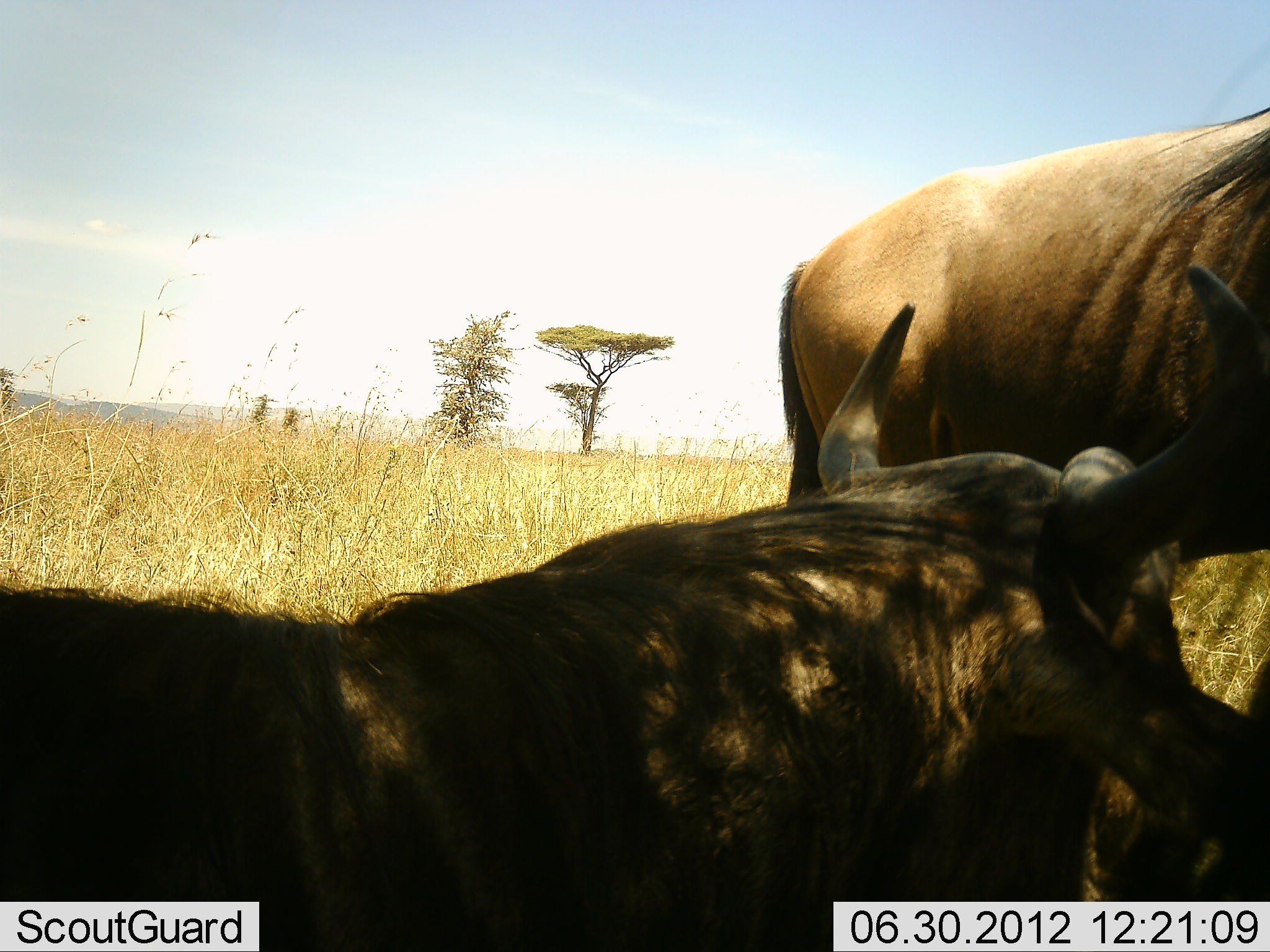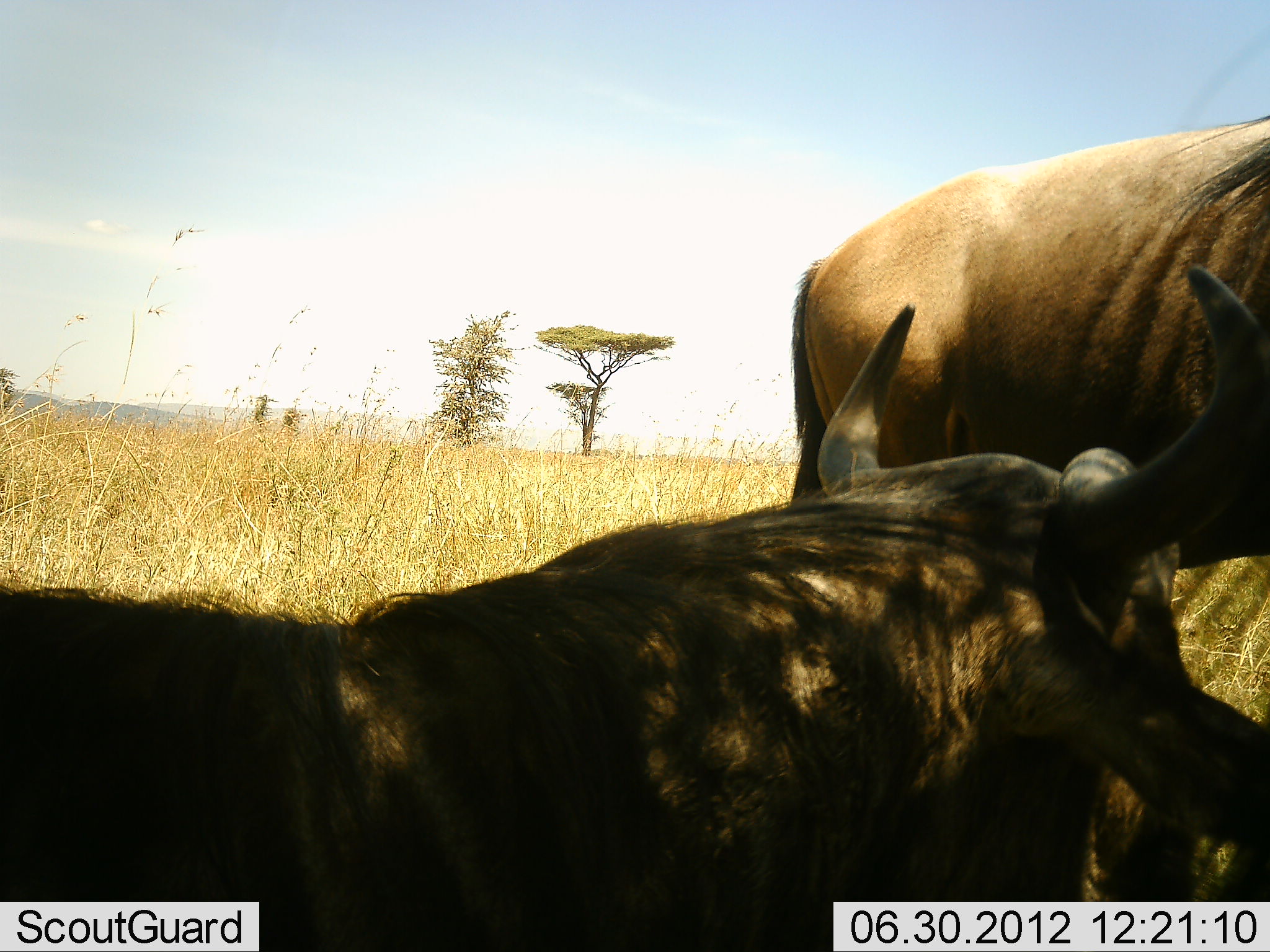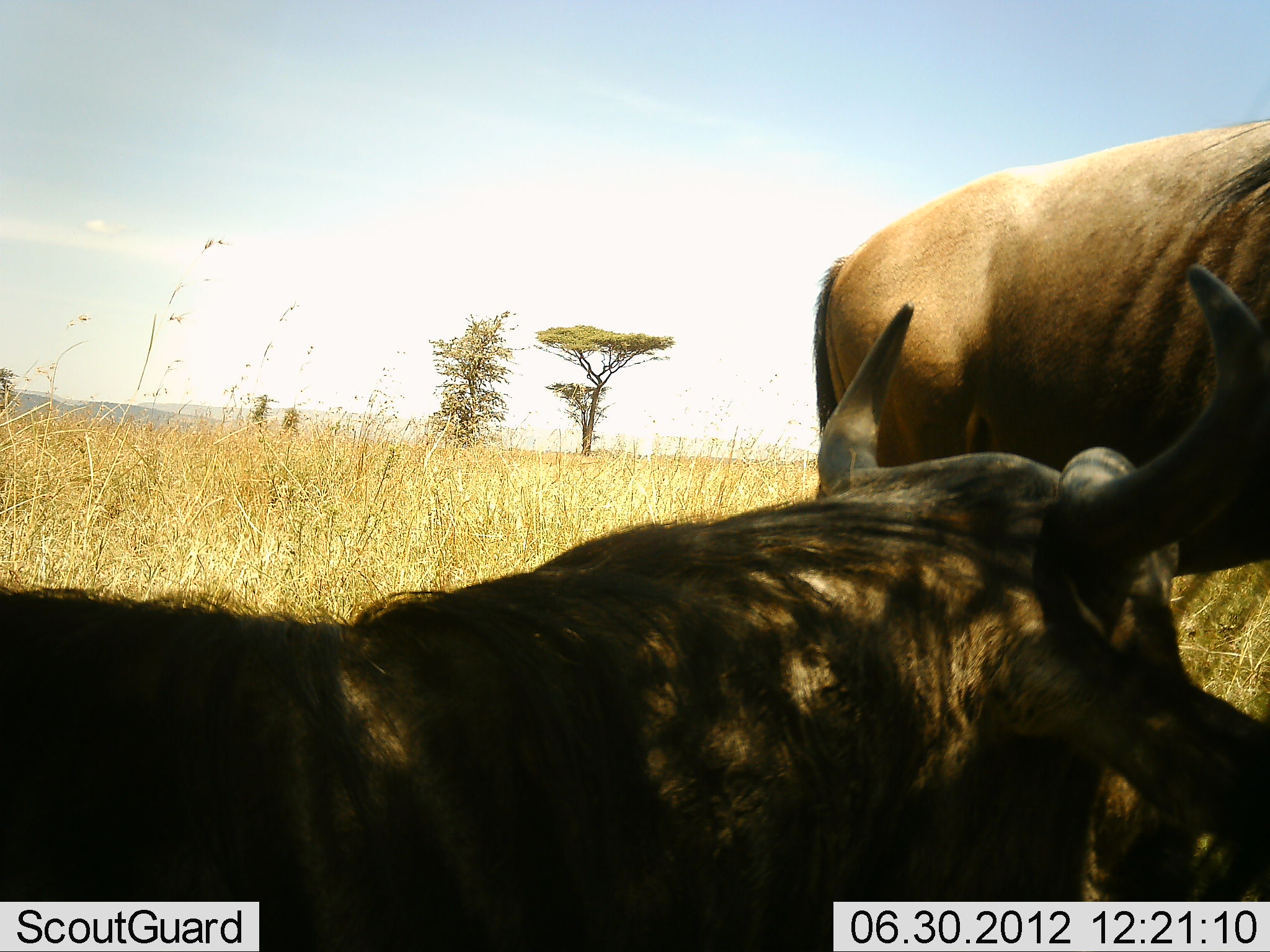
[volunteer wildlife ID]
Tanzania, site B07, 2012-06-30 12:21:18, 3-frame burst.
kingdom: Animalia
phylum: Chordata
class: Mammalia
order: Artiodactyla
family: Bovidae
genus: Connochaetes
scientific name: Connochaetes taurinus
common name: blue wildebeest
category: wildebeest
Wildebeest (blue wildebeest) (Connochaetes taurinus), count 2. Behavior (volunteer vote fractions): standing 90%, resting 100%, moving 10%, interacting 0%. Young present (vote fraction): 0%. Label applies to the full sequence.